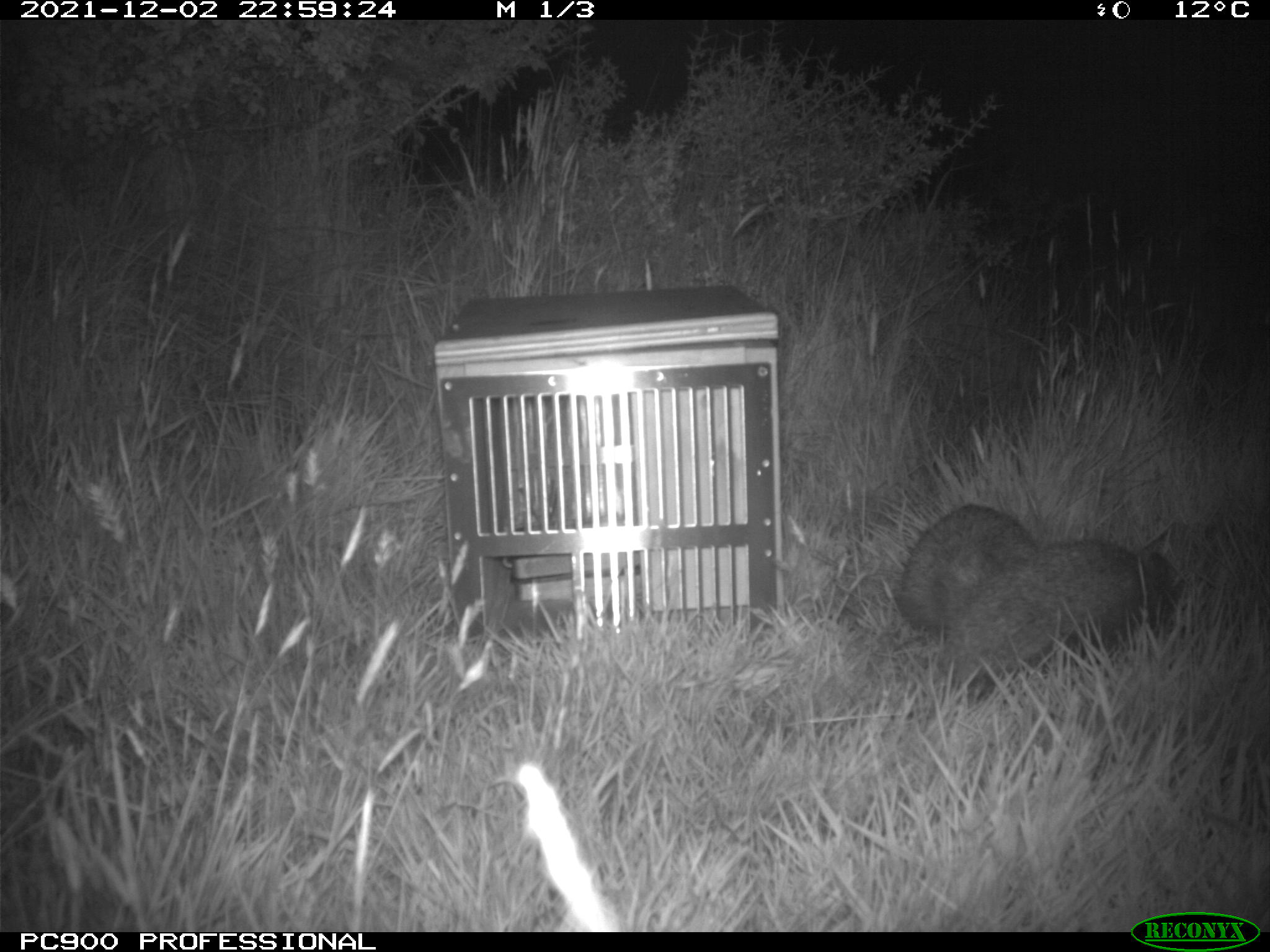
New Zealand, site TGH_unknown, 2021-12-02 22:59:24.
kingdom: Animalia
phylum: Chordata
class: Mammalia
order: Eulipotyphla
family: Erinaceidae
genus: Erinaceus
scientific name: Erinaceus europaeus europaeus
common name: european hedgehog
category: hedgehog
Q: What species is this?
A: Hedgehog (european hedgehog) (Erinaceus europaeus europaeus).